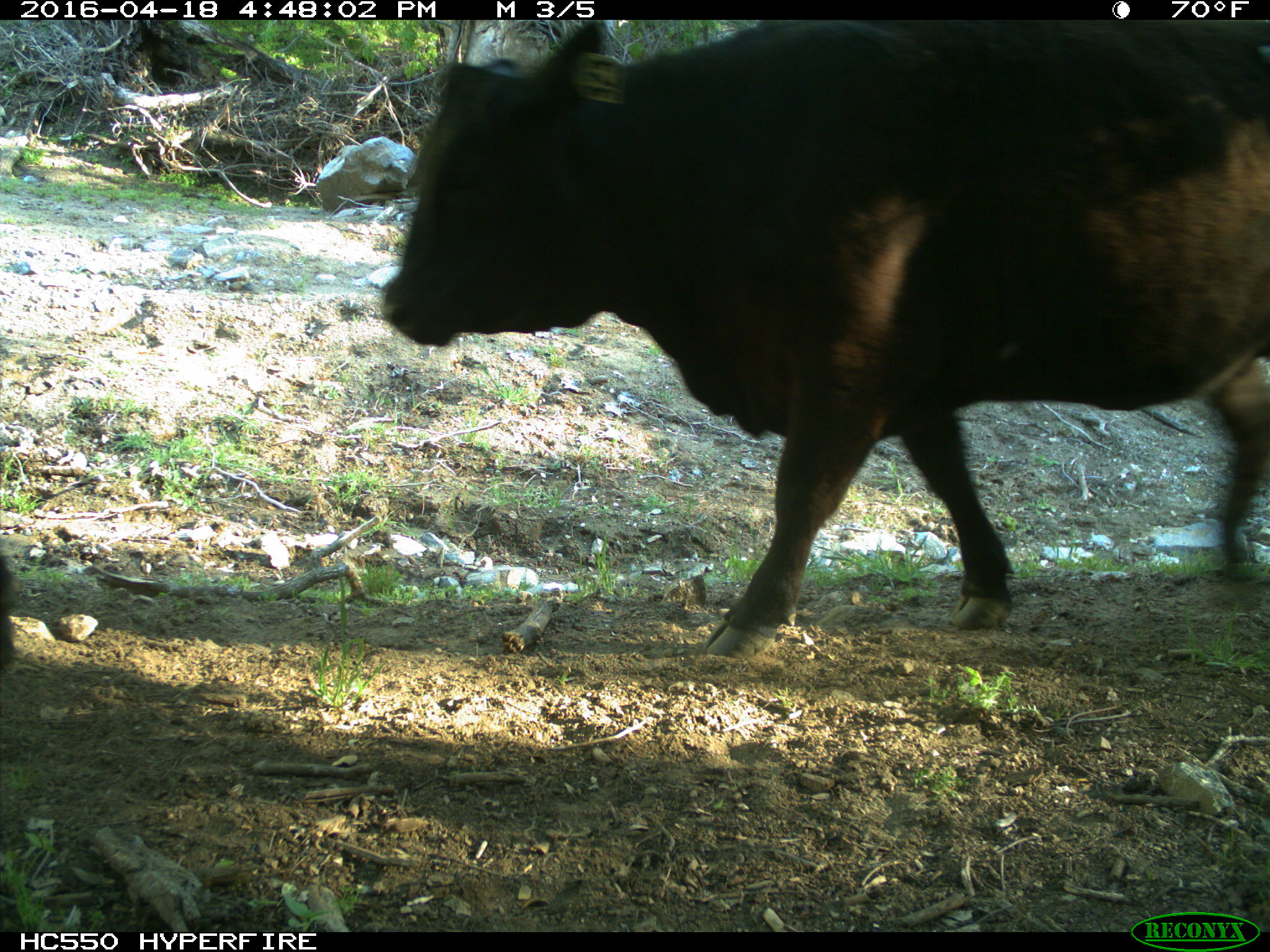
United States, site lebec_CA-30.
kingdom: Animalia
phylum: Chordata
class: Mammalia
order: Artiodactyla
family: Bovidae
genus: Bos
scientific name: Bos taurus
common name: domestic cow